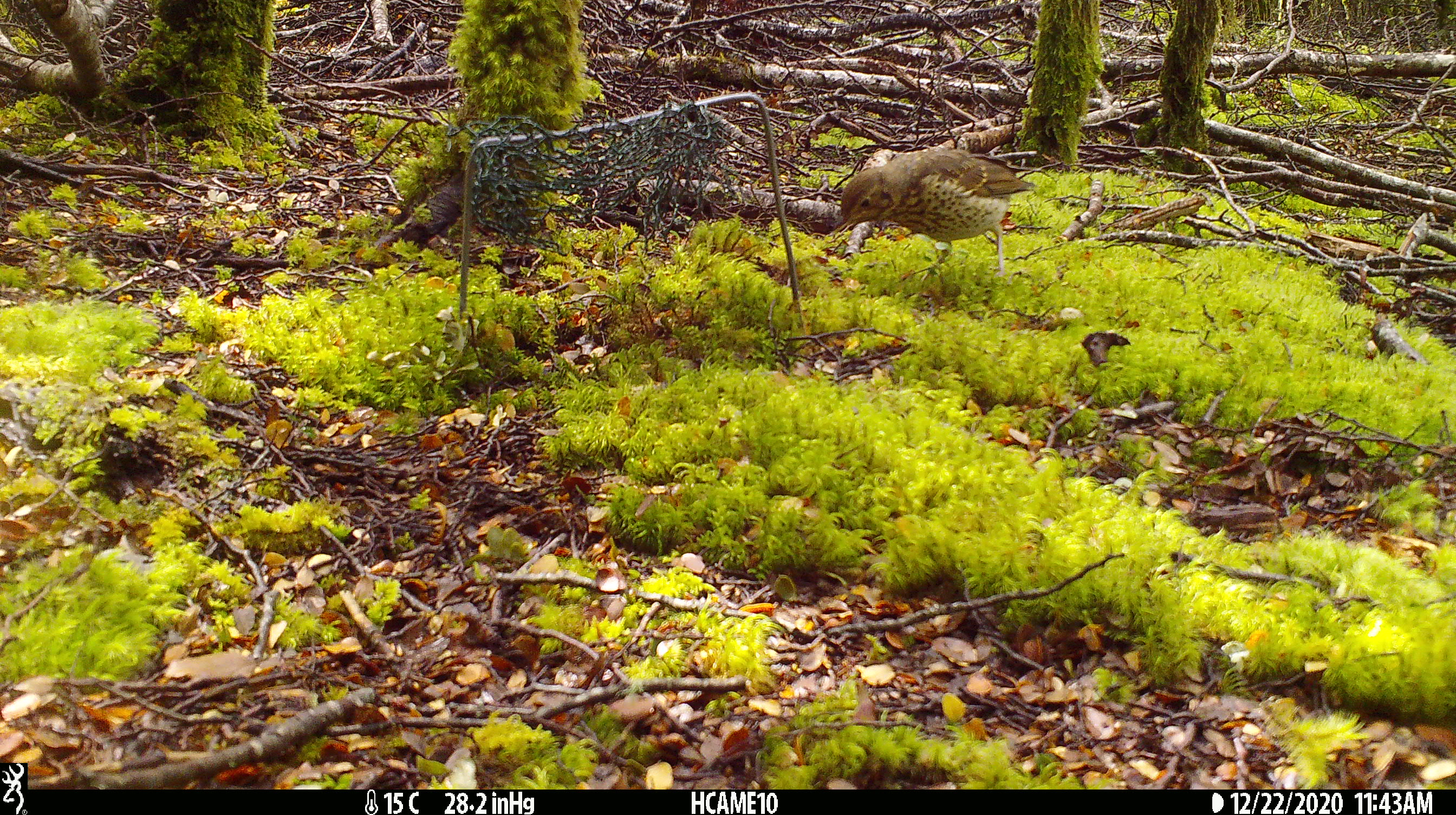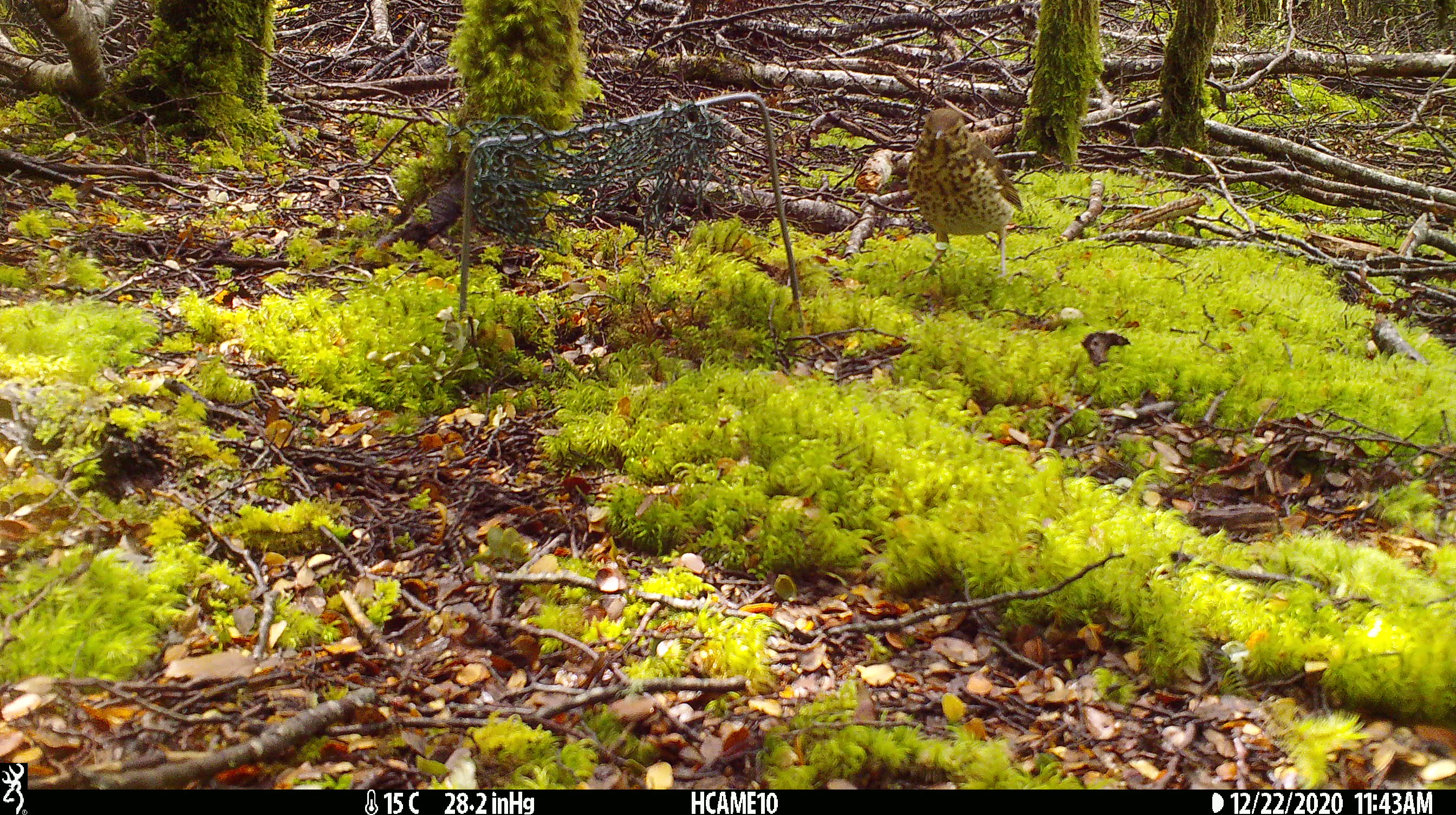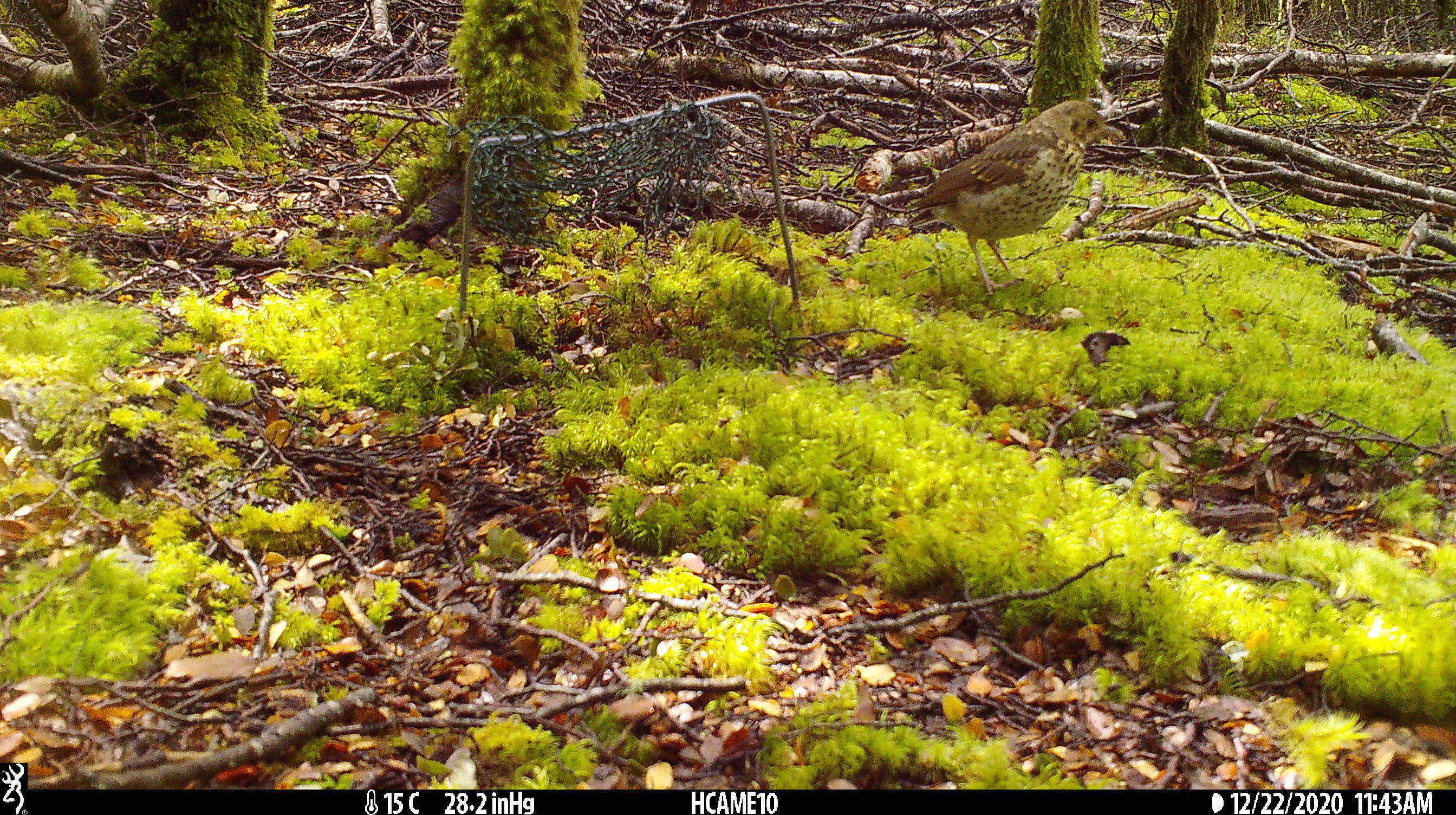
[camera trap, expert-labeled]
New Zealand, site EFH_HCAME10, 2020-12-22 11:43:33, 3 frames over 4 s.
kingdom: Animalia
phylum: Chordata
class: Aves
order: Passeriformes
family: Turdidae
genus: Turdus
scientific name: Turdus philomelos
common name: song thrush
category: thrush